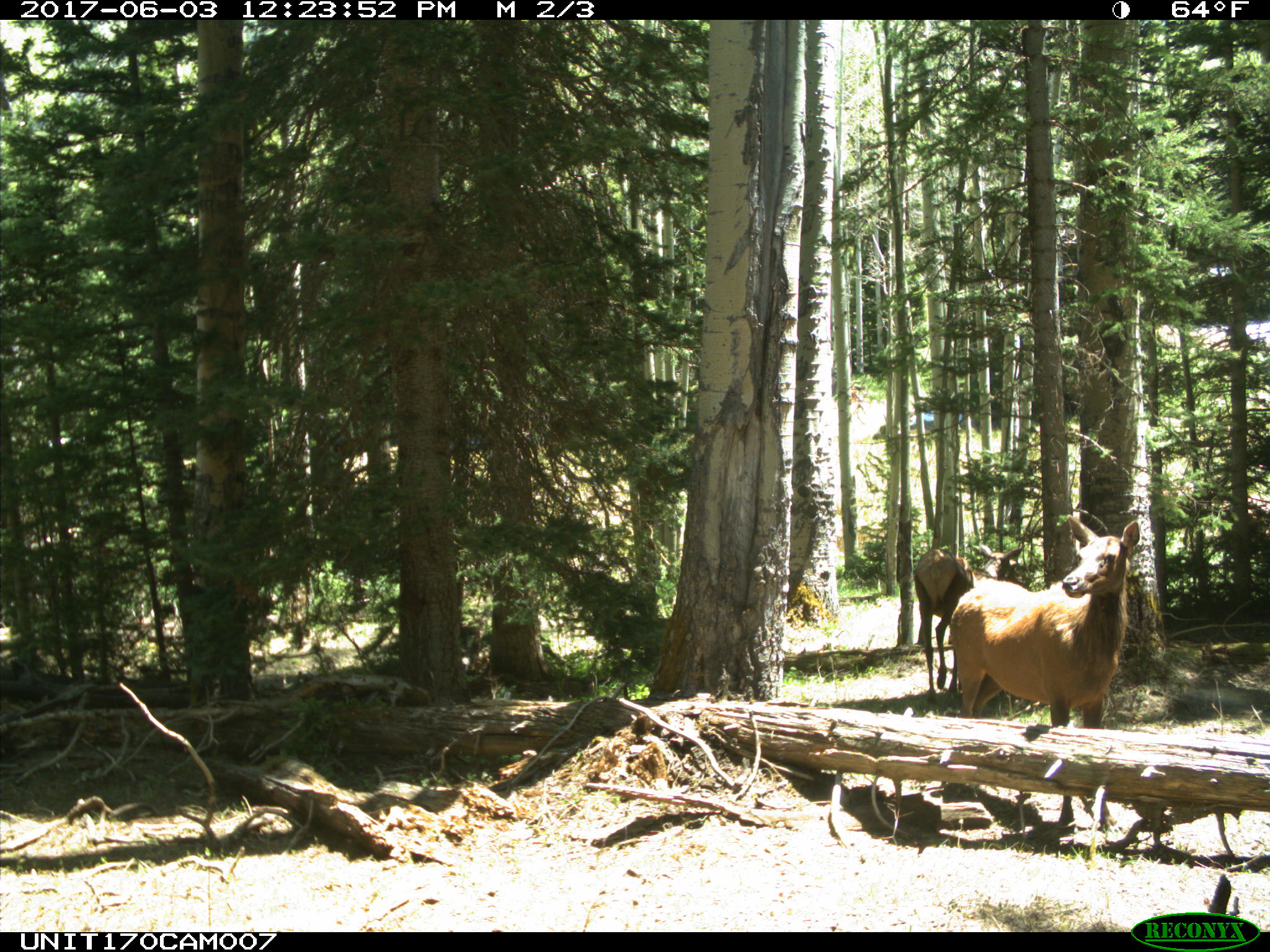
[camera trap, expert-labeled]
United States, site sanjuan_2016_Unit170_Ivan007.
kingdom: Animalia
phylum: Chordata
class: Mammalia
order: Artiodactyla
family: Cervidae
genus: Cervus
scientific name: Cervus elaphus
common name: red deer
Cervus elaphus (red deer).